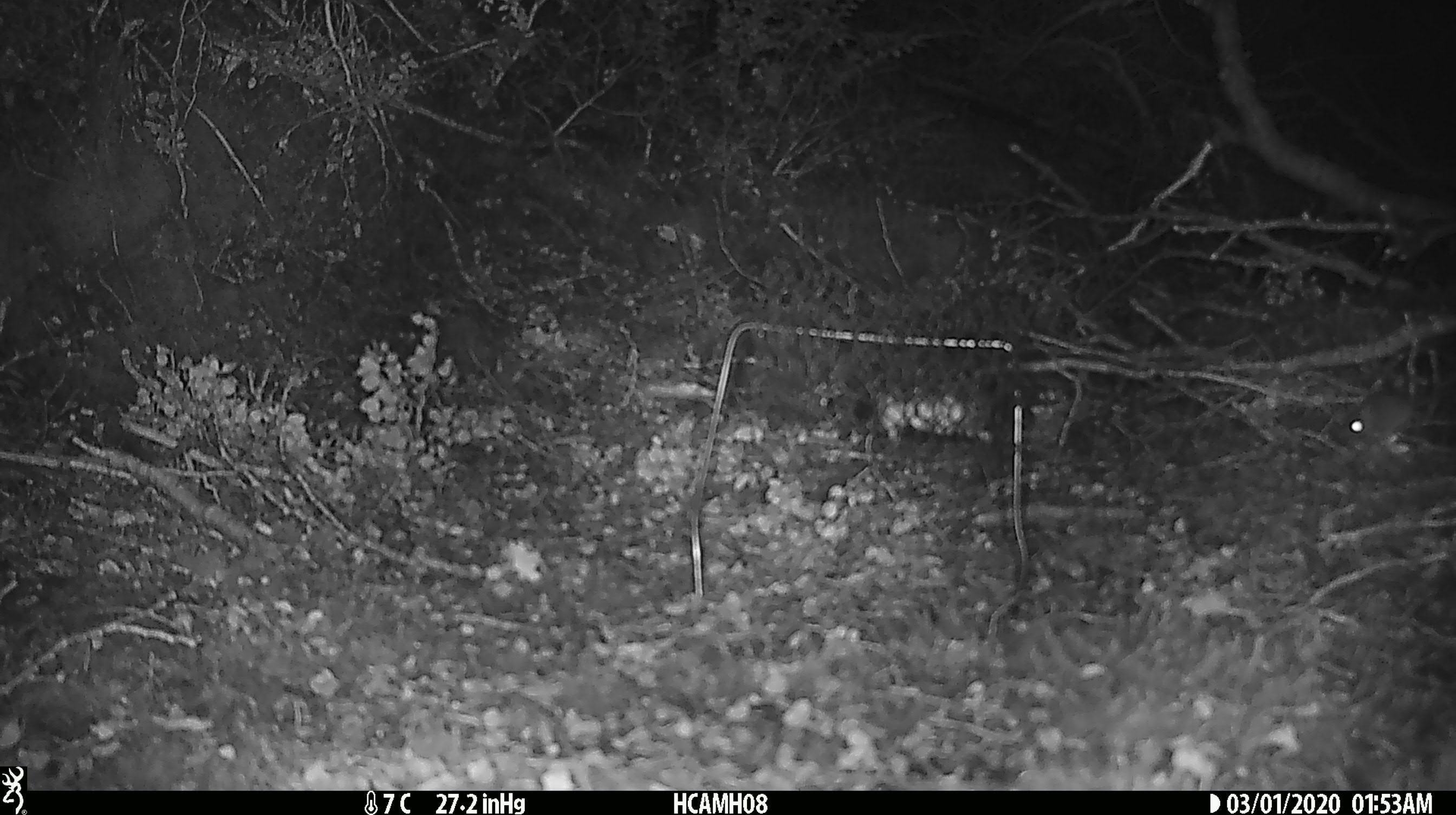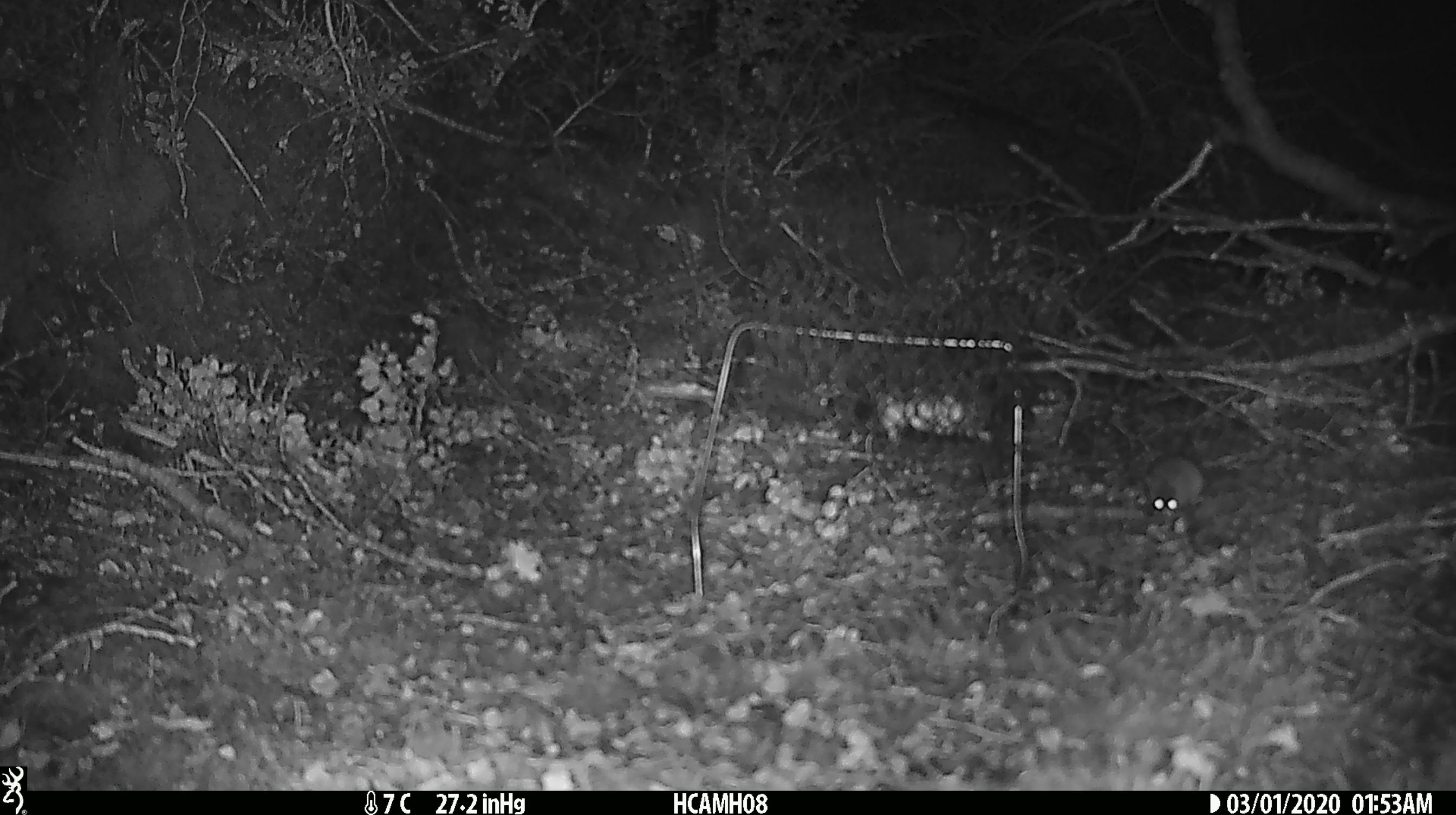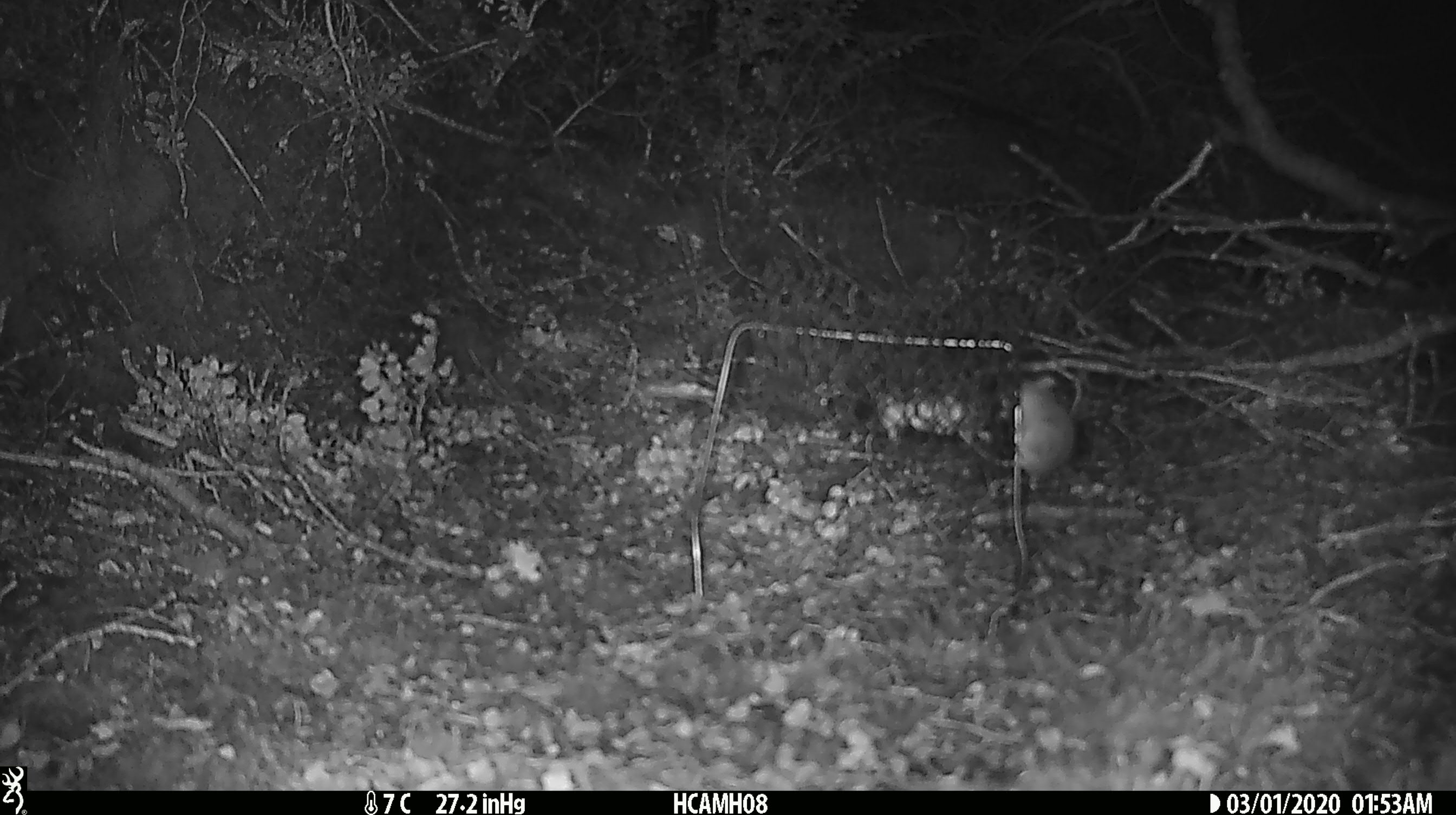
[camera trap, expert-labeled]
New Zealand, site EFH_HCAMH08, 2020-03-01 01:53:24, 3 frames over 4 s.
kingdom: Animalia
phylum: Chordata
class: Mammalia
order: Rodentia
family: Muridae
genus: Mus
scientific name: Mus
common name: mouse